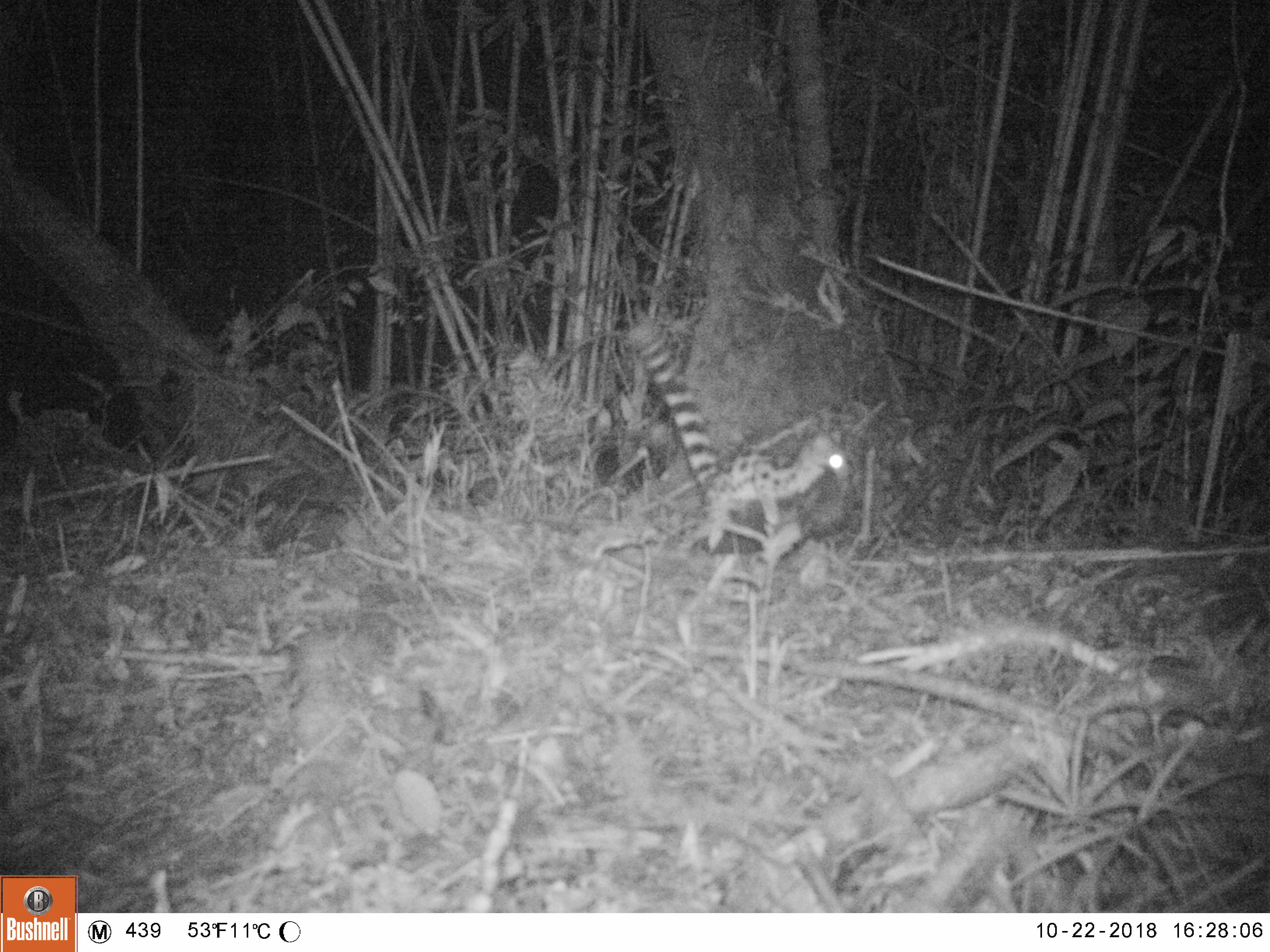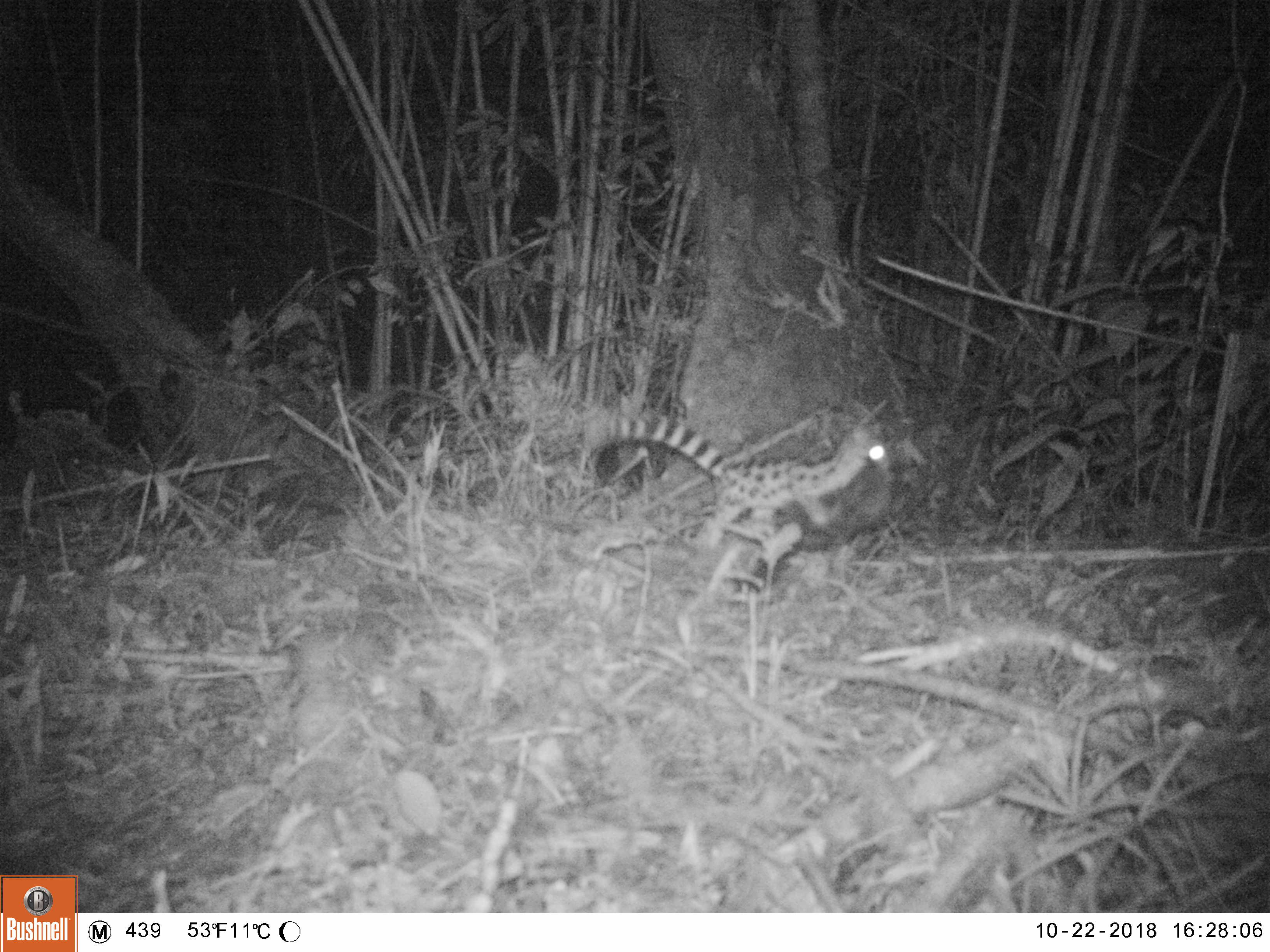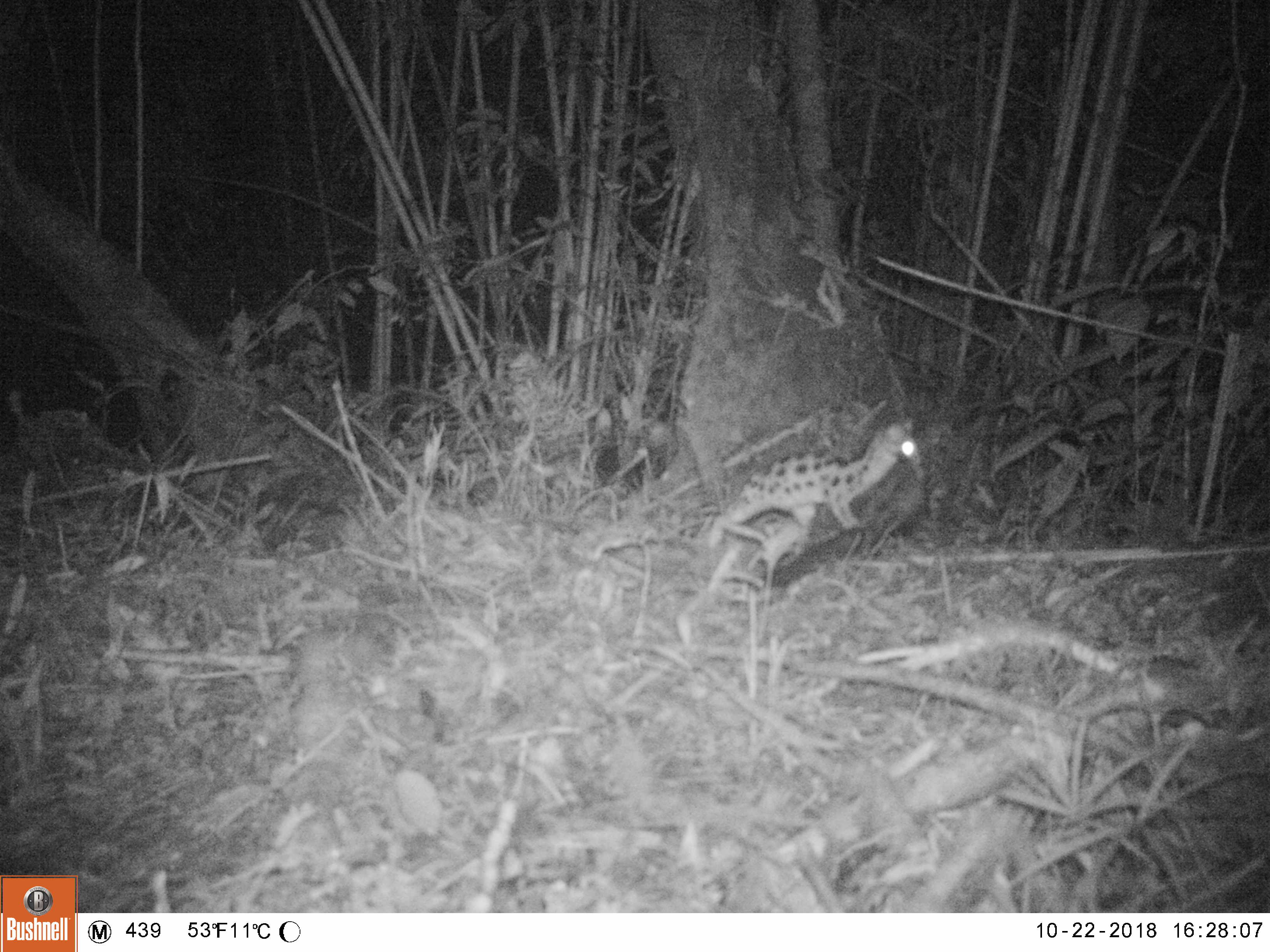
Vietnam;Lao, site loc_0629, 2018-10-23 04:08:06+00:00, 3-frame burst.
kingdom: Animalia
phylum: Chordata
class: Mammalia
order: Carnivora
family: Prionodontidae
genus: Prionodon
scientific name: Prionodon pardicolor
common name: spotted linsang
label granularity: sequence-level